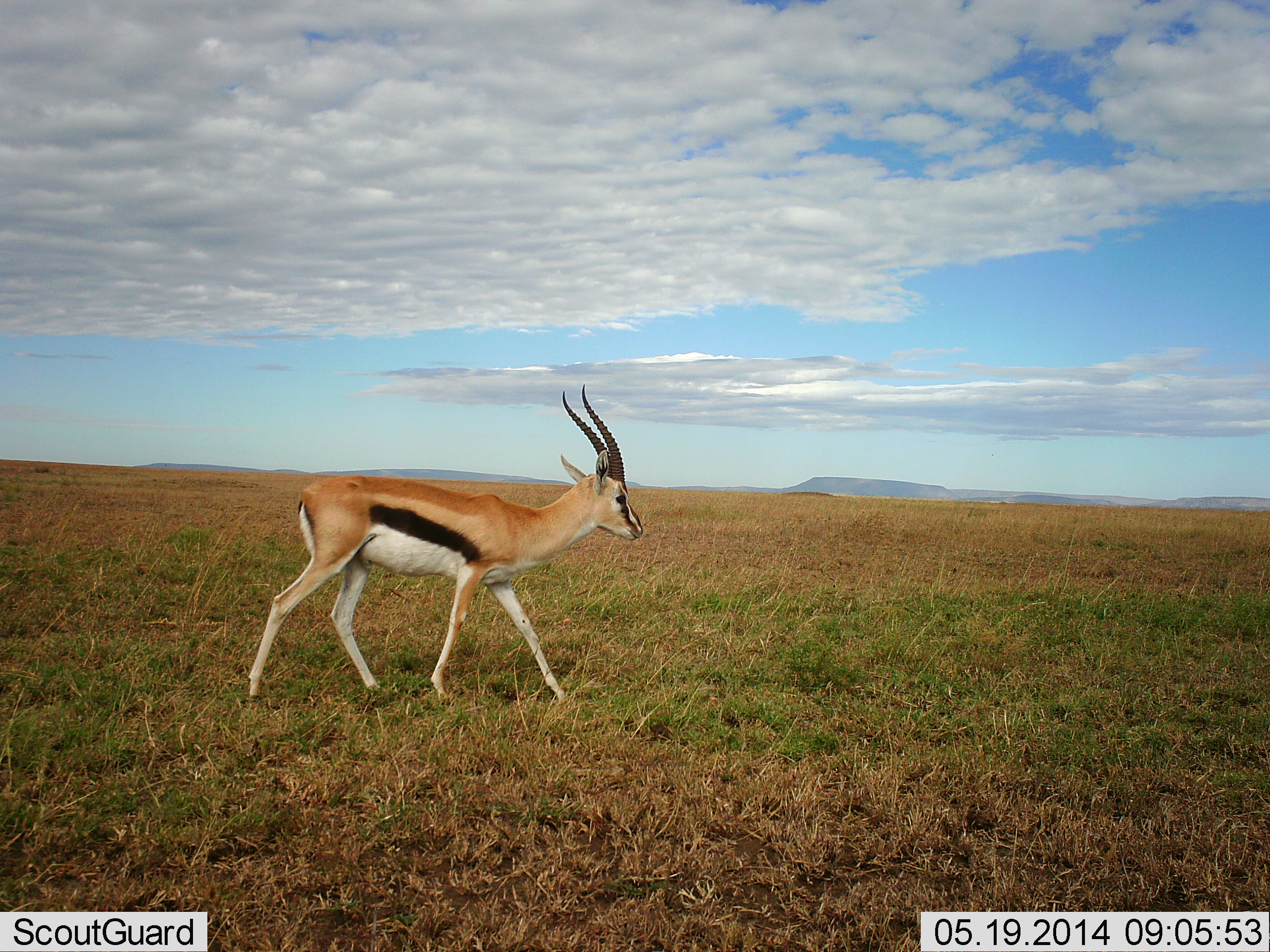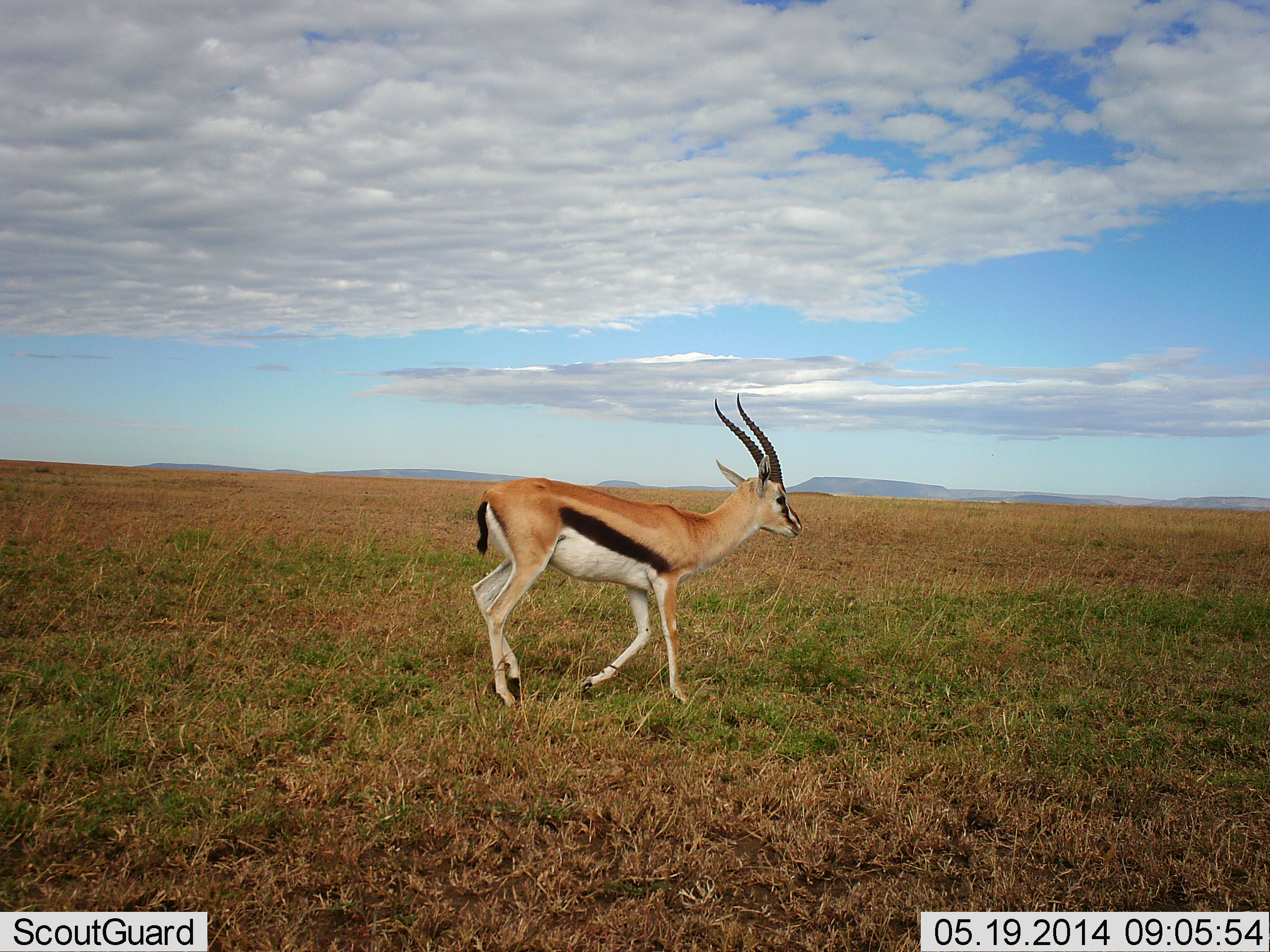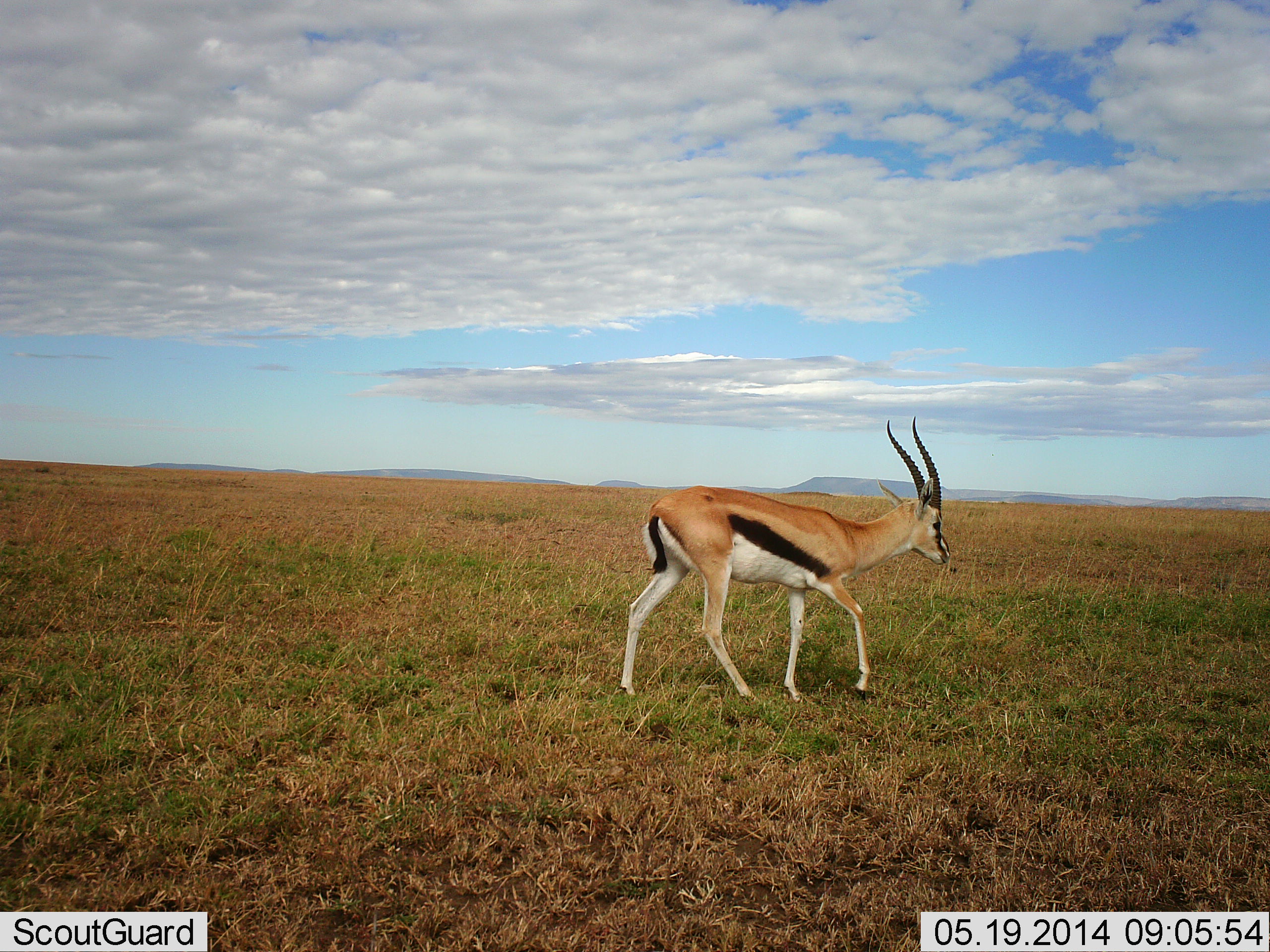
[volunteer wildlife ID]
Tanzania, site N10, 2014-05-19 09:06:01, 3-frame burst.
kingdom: Animalia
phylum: Chordata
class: Mammalia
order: Artiodactyla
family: Bovidae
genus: Eudorcas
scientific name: Eudorcas thomsonii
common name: thomson's gazelle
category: gazellethomsons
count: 1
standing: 10%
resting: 0%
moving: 100%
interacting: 0%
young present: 0%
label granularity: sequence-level